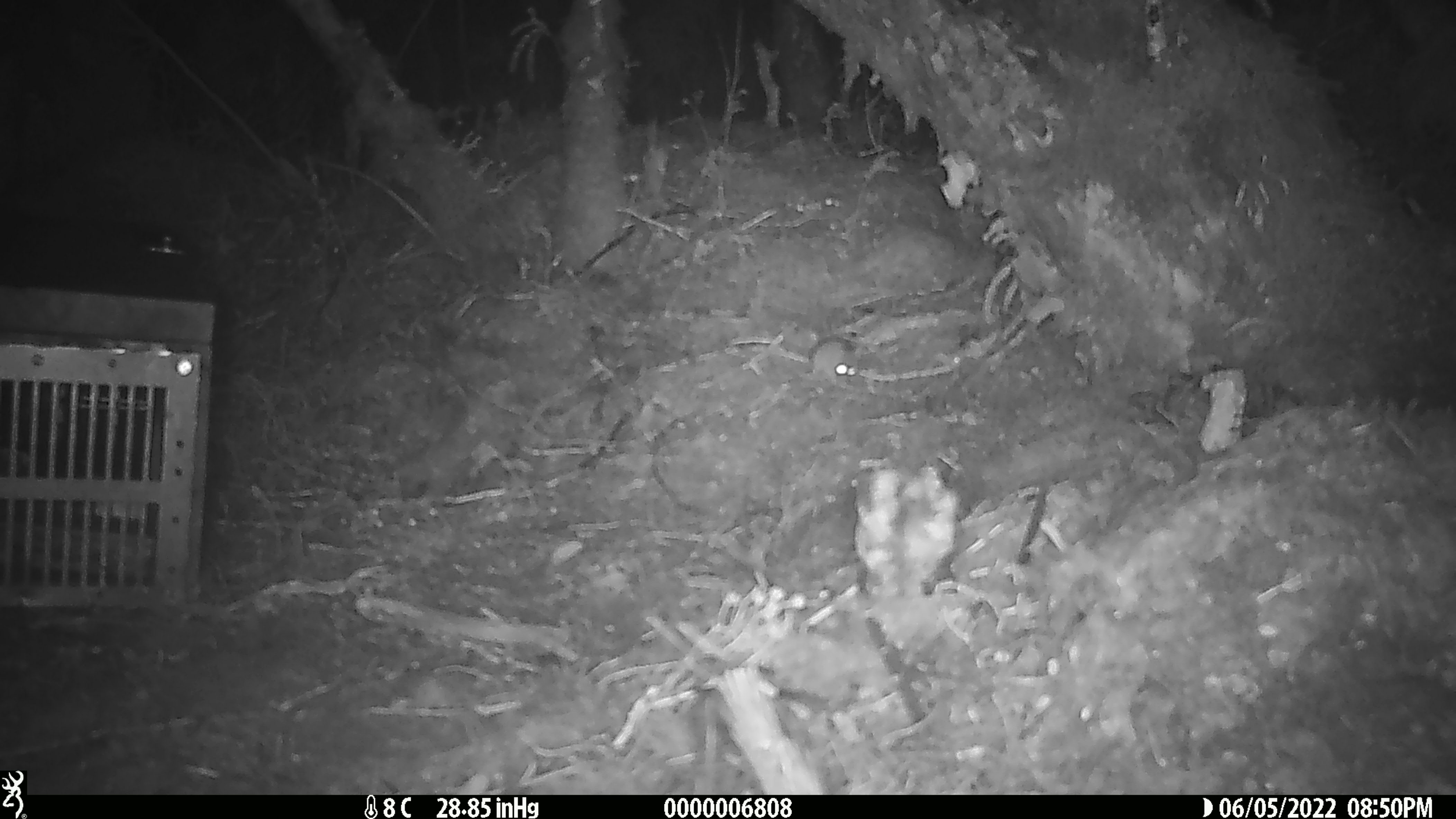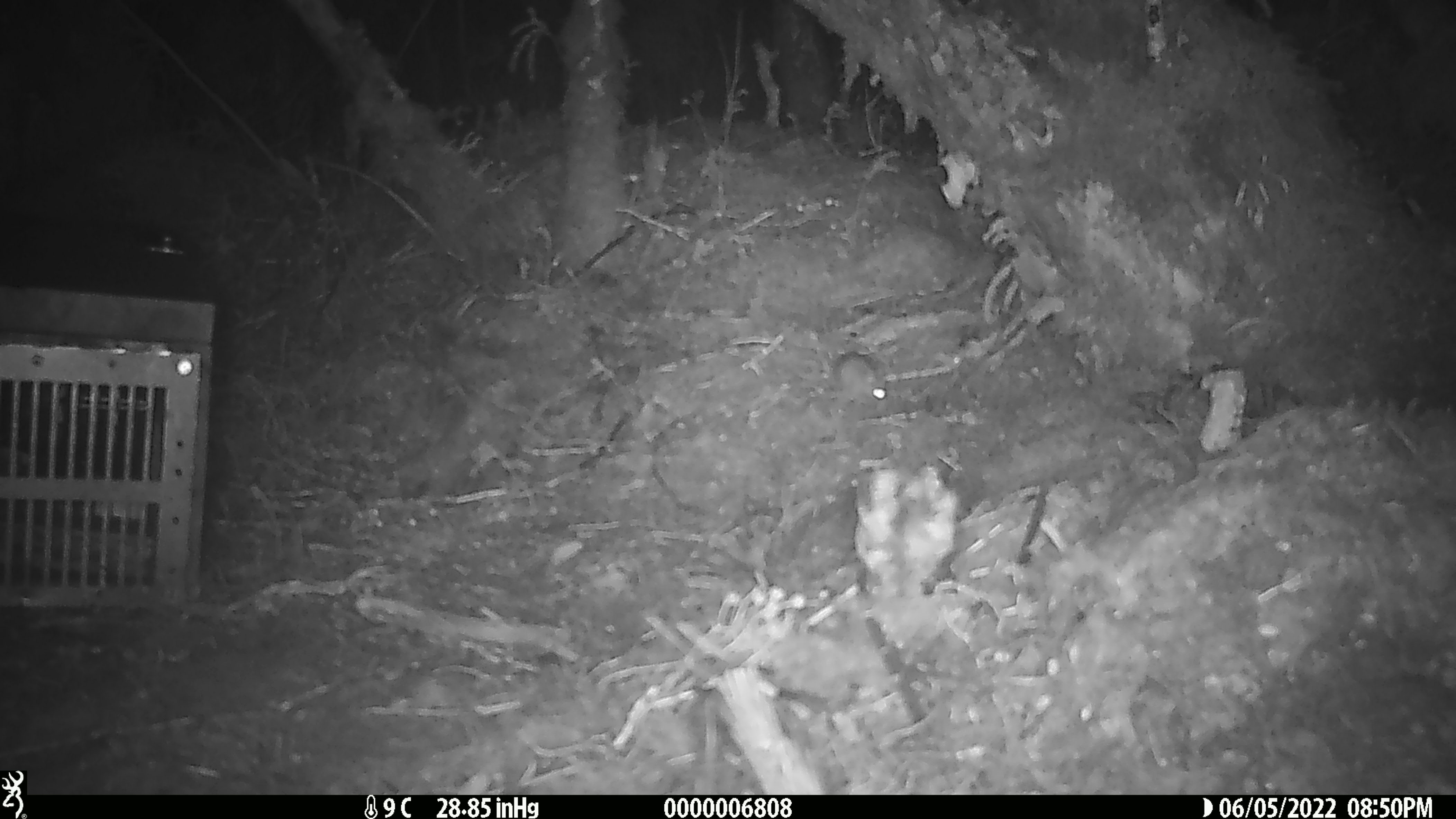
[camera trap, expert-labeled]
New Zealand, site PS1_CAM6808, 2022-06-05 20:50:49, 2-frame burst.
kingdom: Animalia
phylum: Chordata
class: Mammalia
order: Rodentia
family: Muridae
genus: Mus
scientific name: Mus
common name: mouse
Mouse (Mus).